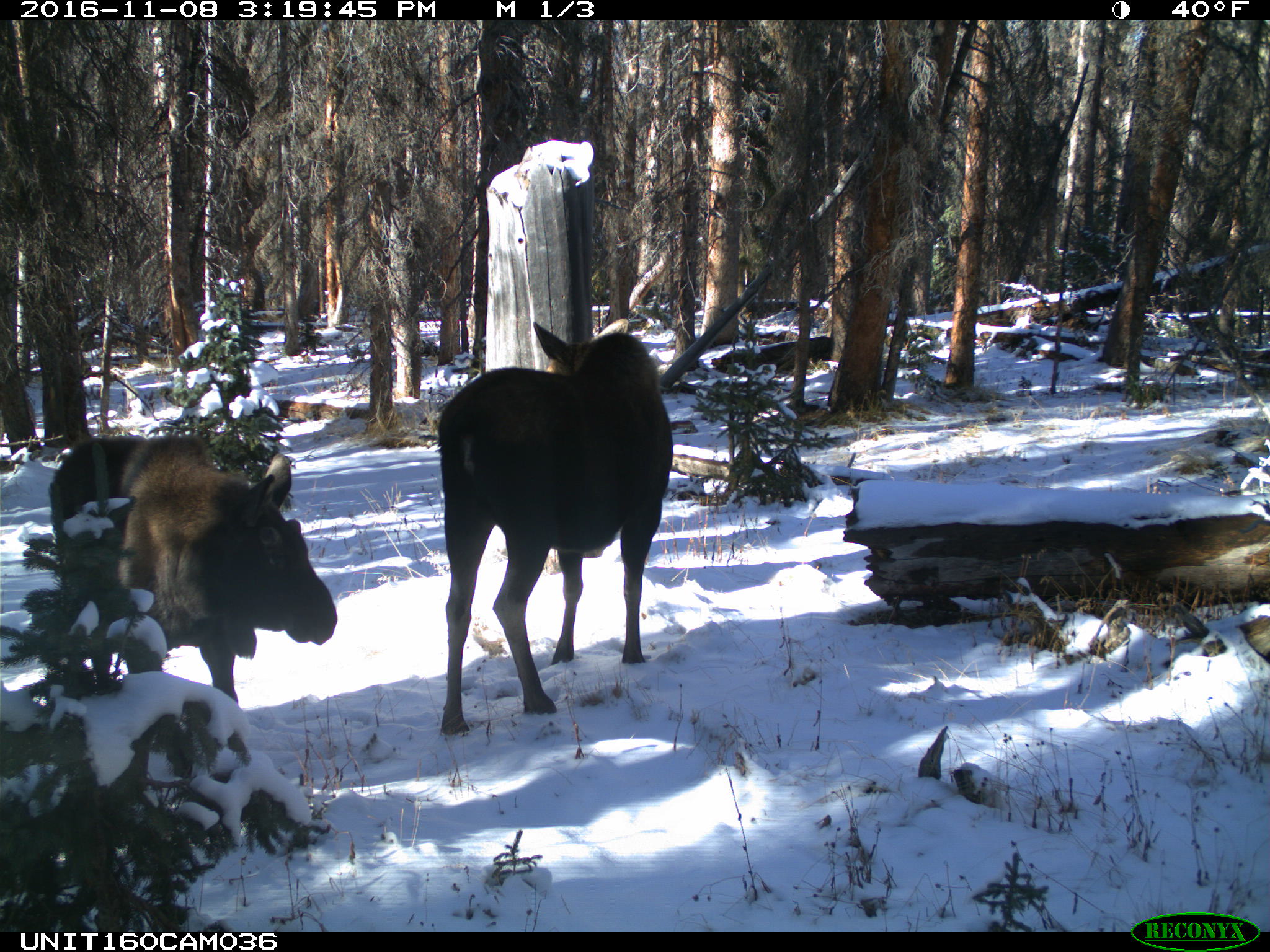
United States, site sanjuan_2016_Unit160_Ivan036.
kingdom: Animalia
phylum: Chordata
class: Mammalia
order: Artiodactyla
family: Cervidae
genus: Alces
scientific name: Alces alces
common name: moose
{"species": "Alces alces (moose)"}